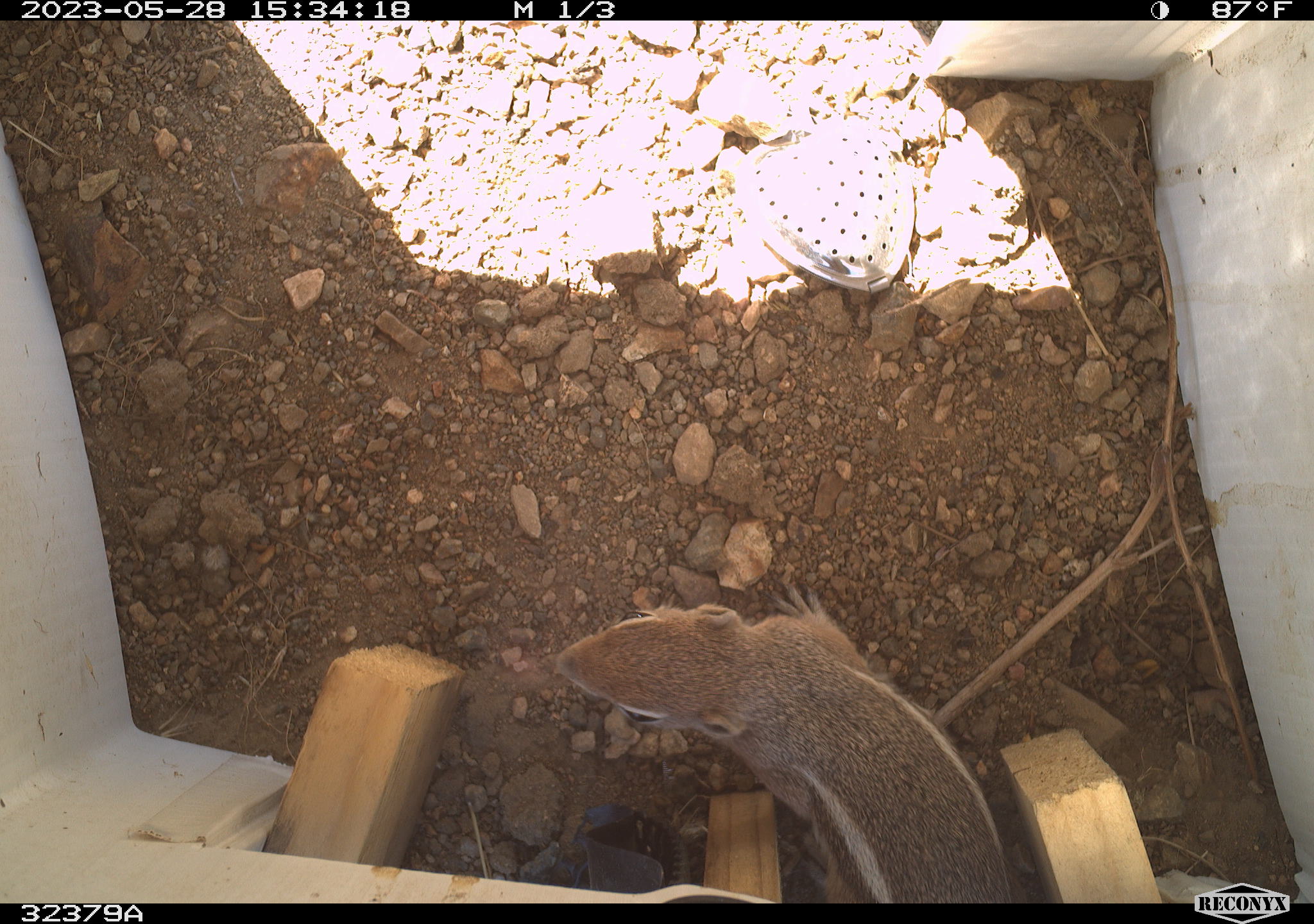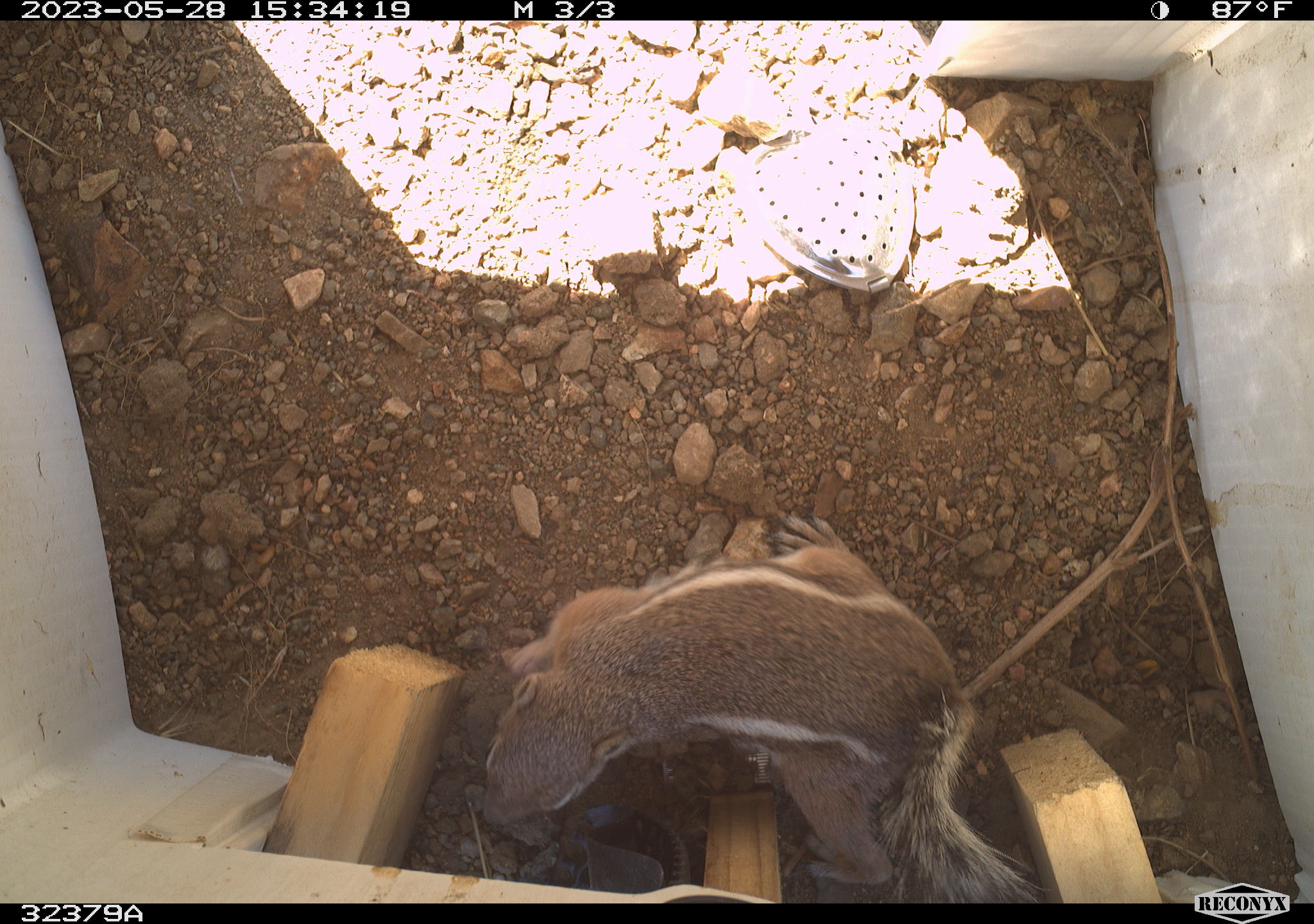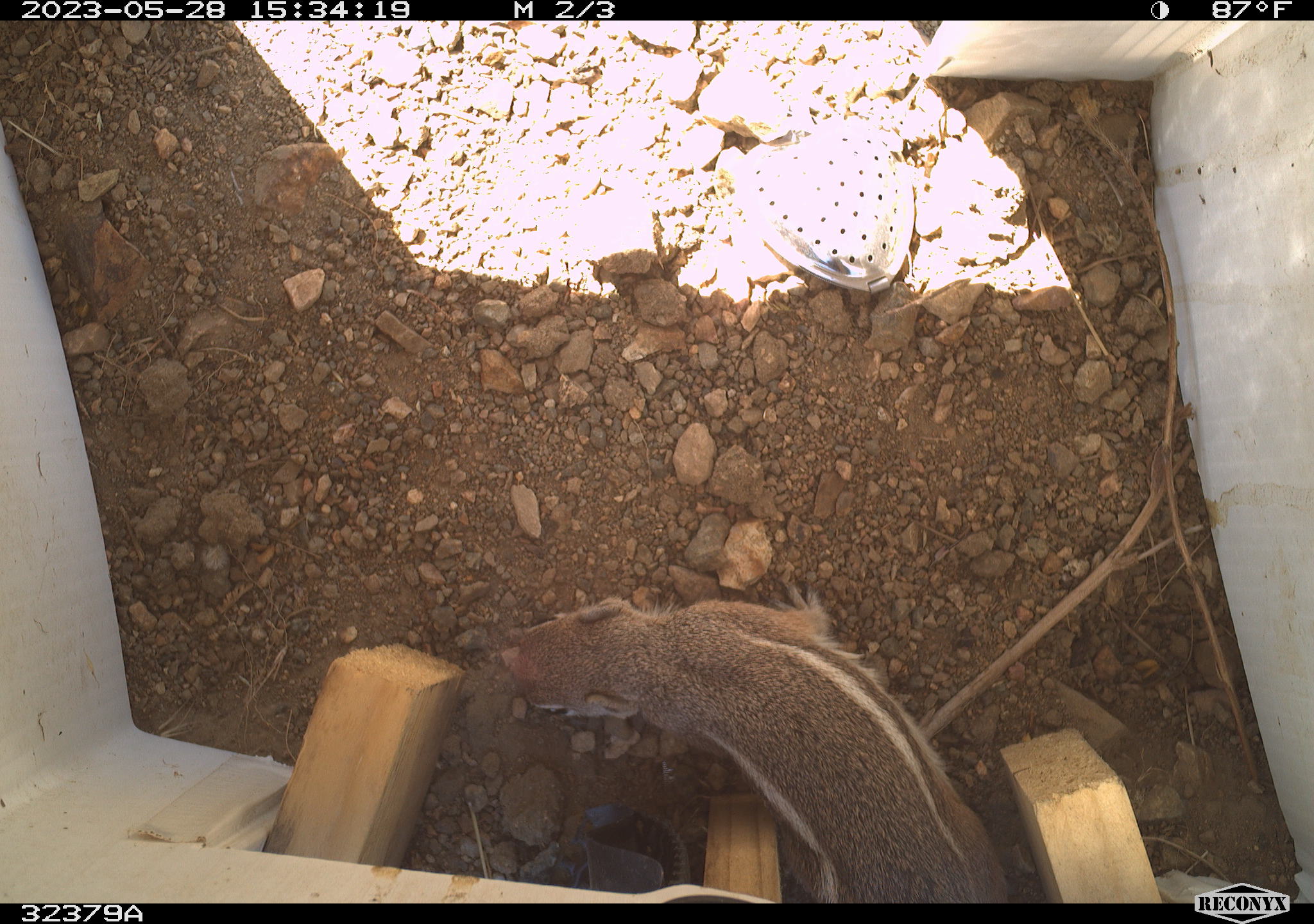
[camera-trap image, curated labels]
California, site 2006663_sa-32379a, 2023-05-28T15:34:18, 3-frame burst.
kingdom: Animalia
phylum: Chordata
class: Mammalia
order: Rodentia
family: Sciuridae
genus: Ammospermophilus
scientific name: Ammospermophilus leucurus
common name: white-tailed antelope squirrel